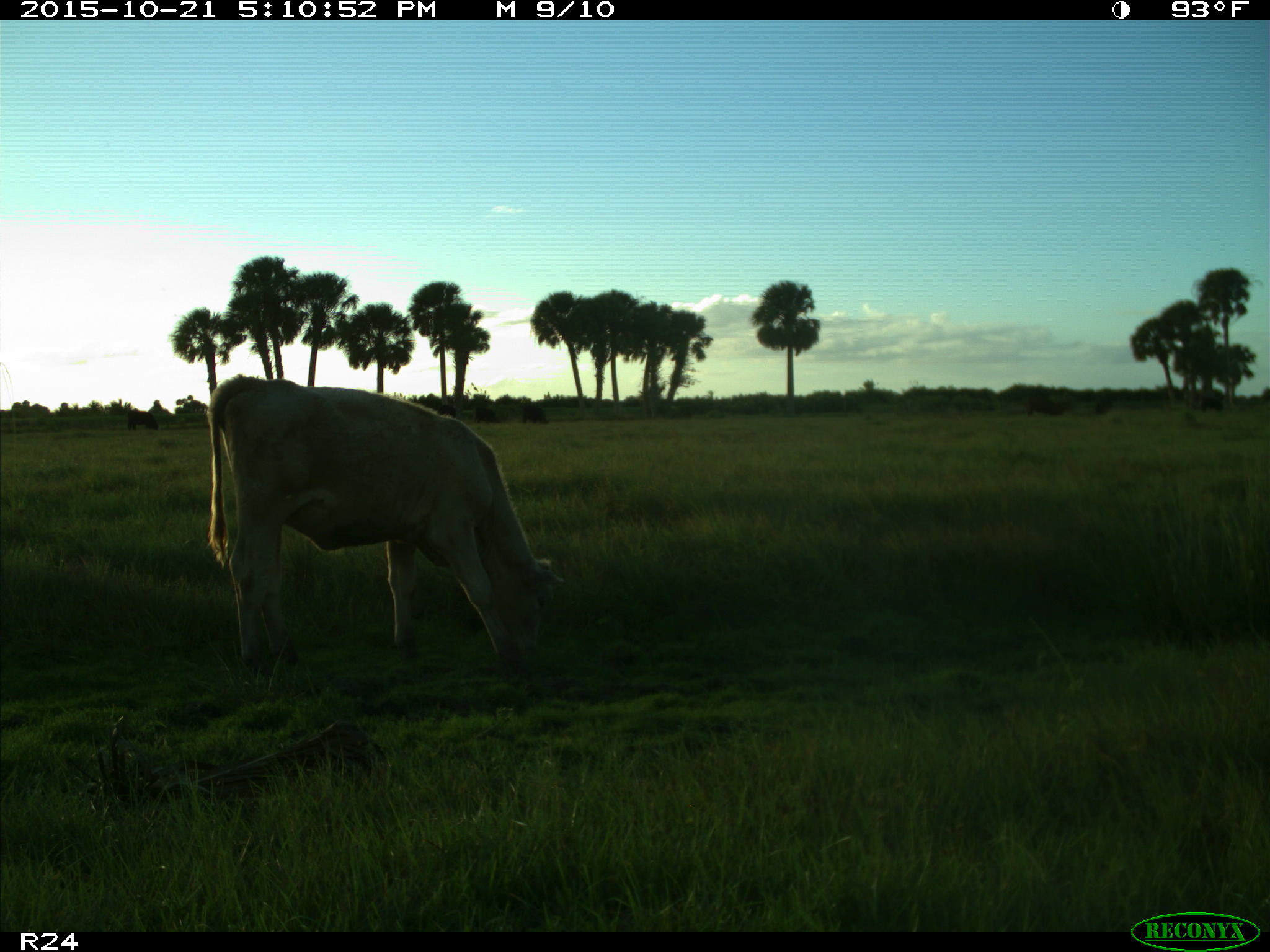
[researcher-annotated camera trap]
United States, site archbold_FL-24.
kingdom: Animalia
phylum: Chordata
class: Mammalia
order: Artiodactyla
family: Bovidae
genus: Bos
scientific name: Bos taurus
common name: domestic cow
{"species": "Bos taurus (domestic cow)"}